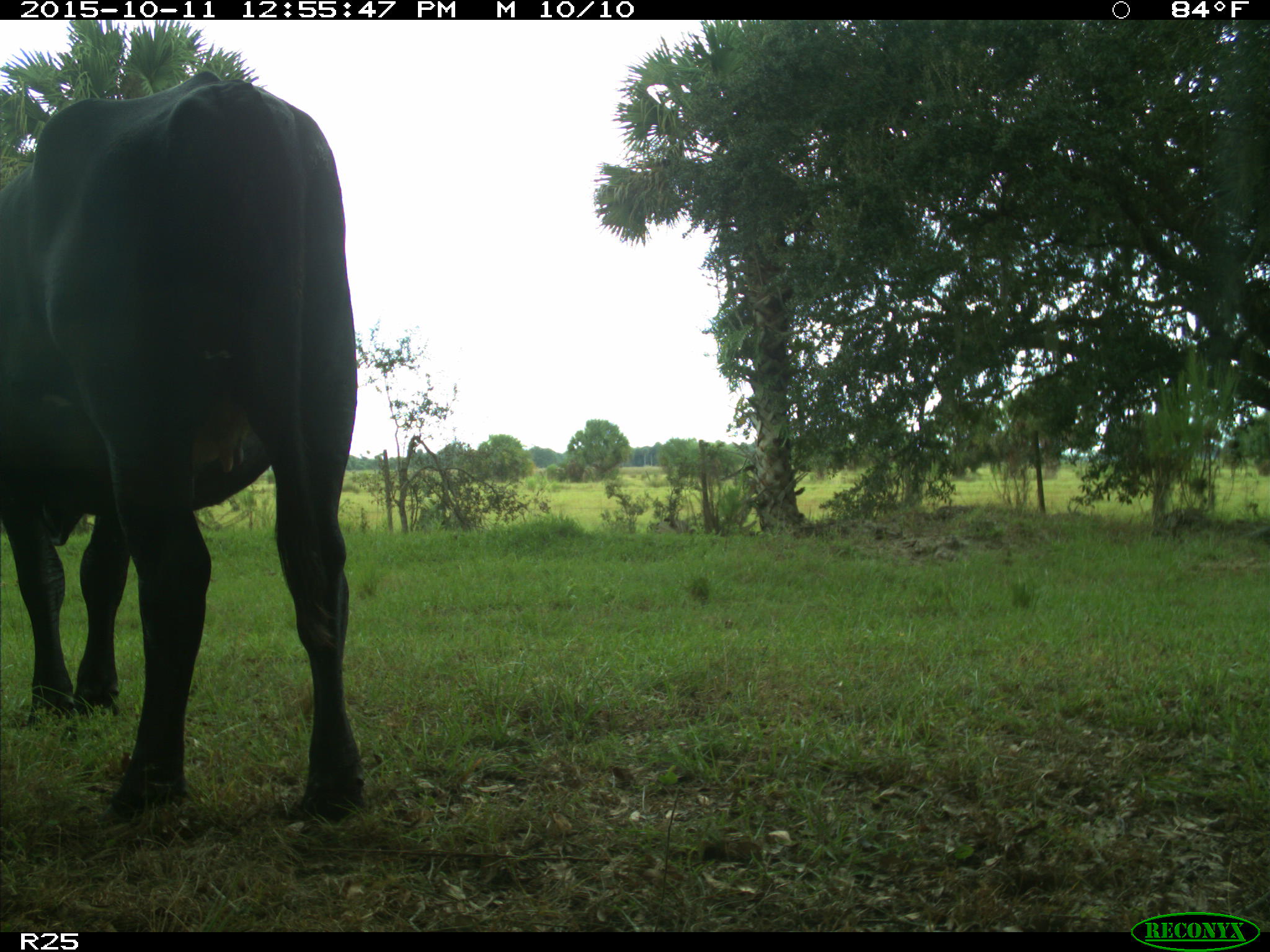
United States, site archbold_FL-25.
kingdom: Animalia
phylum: Chordata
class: Mammalia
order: Artiodactyla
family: Bovidae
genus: Bos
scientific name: Bos taurus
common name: domestic cow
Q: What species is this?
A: Bos taurus (domestic cow).